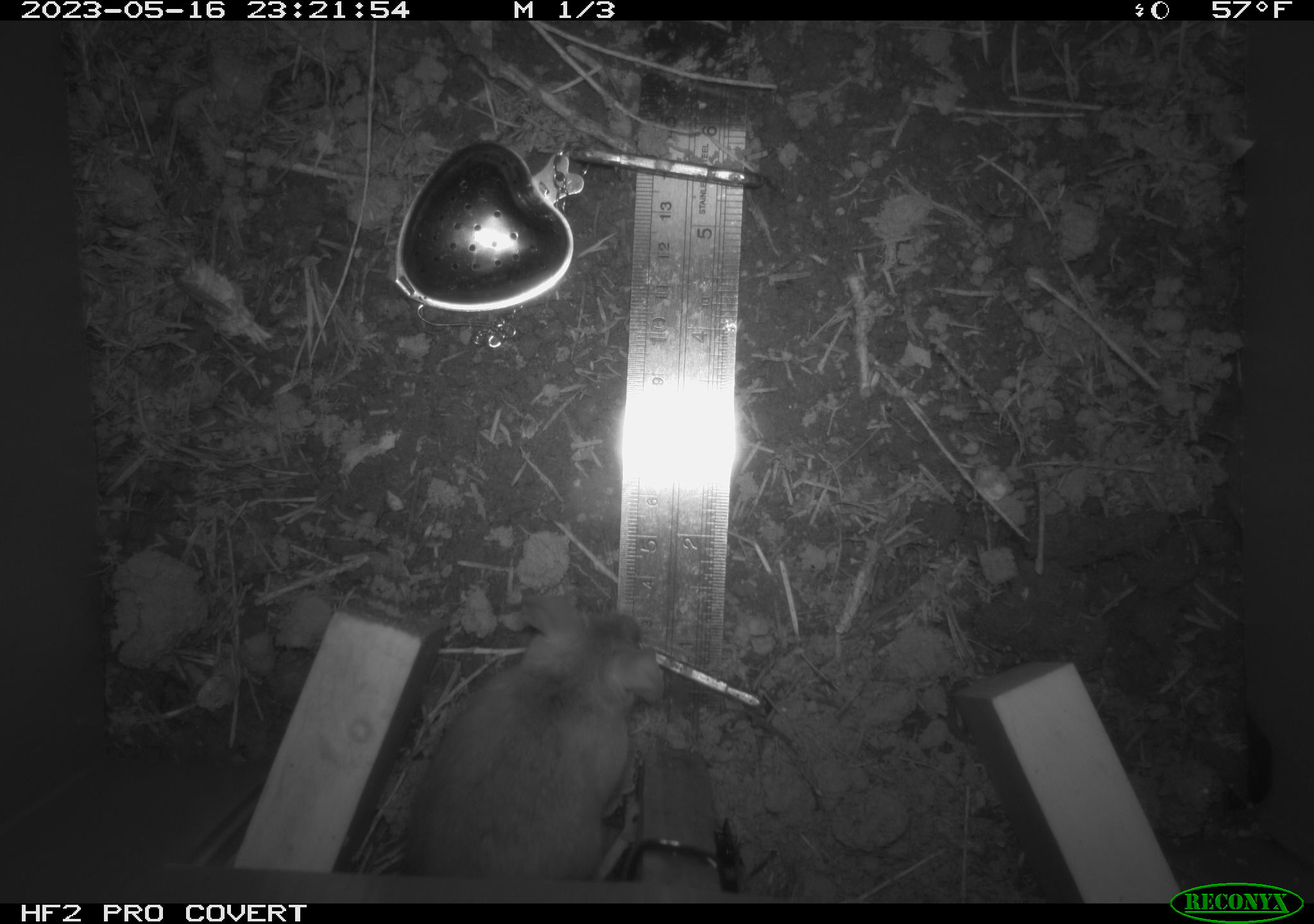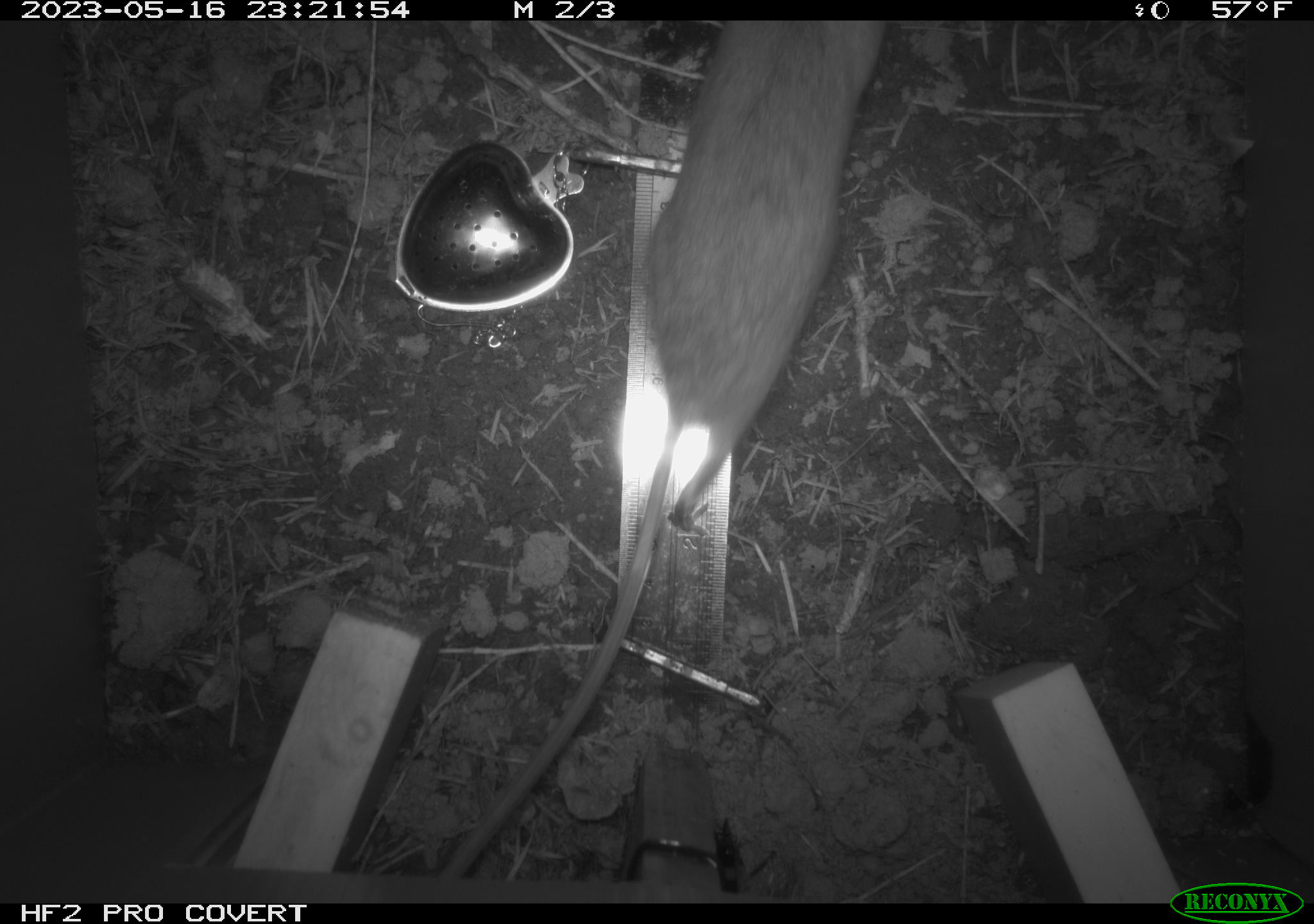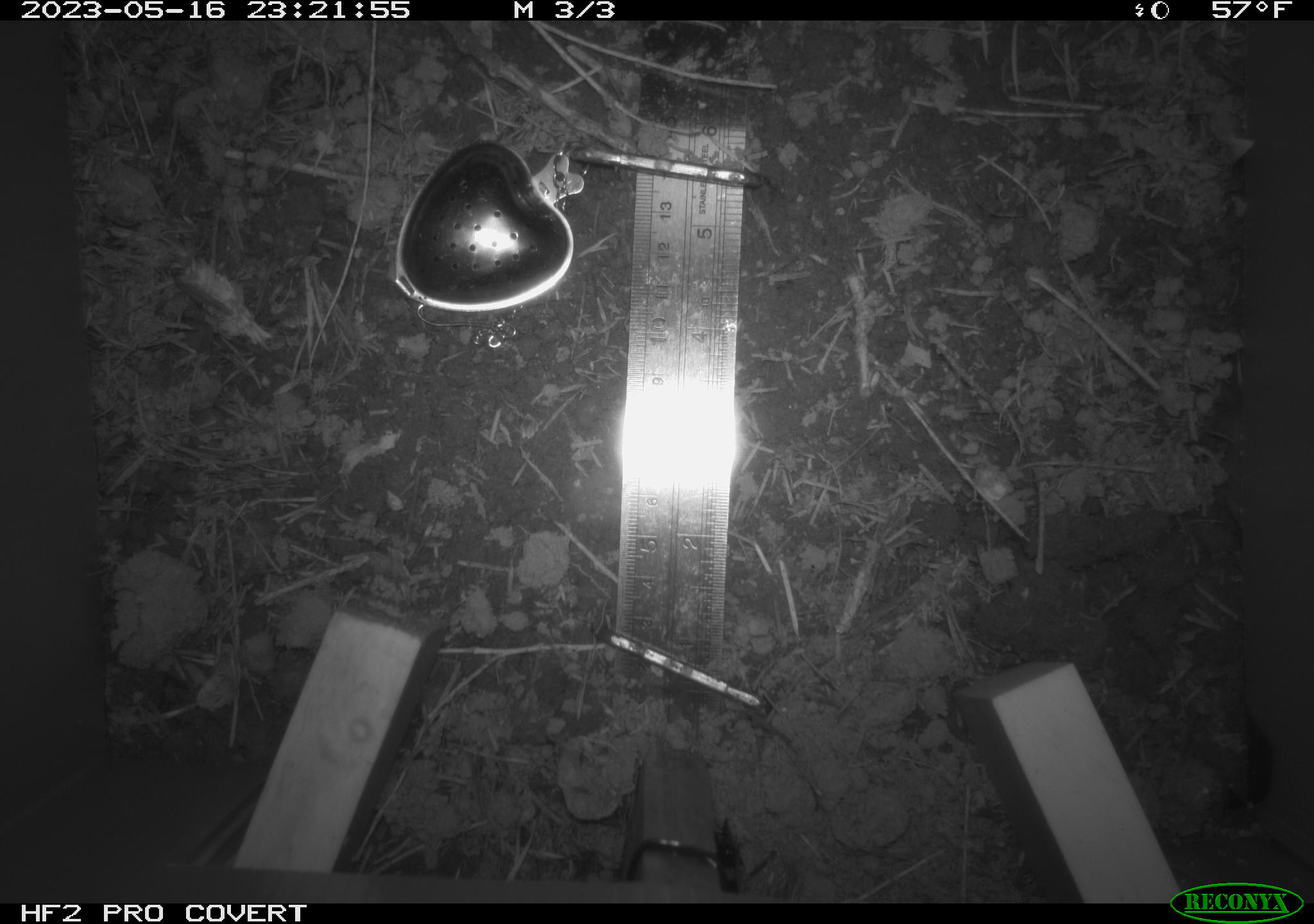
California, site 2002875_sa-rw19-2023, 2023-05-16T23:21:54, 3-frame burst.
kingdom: Animalia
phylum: Chordata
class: Mammalia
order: Rodentia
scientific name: Rodentia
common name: mouse species